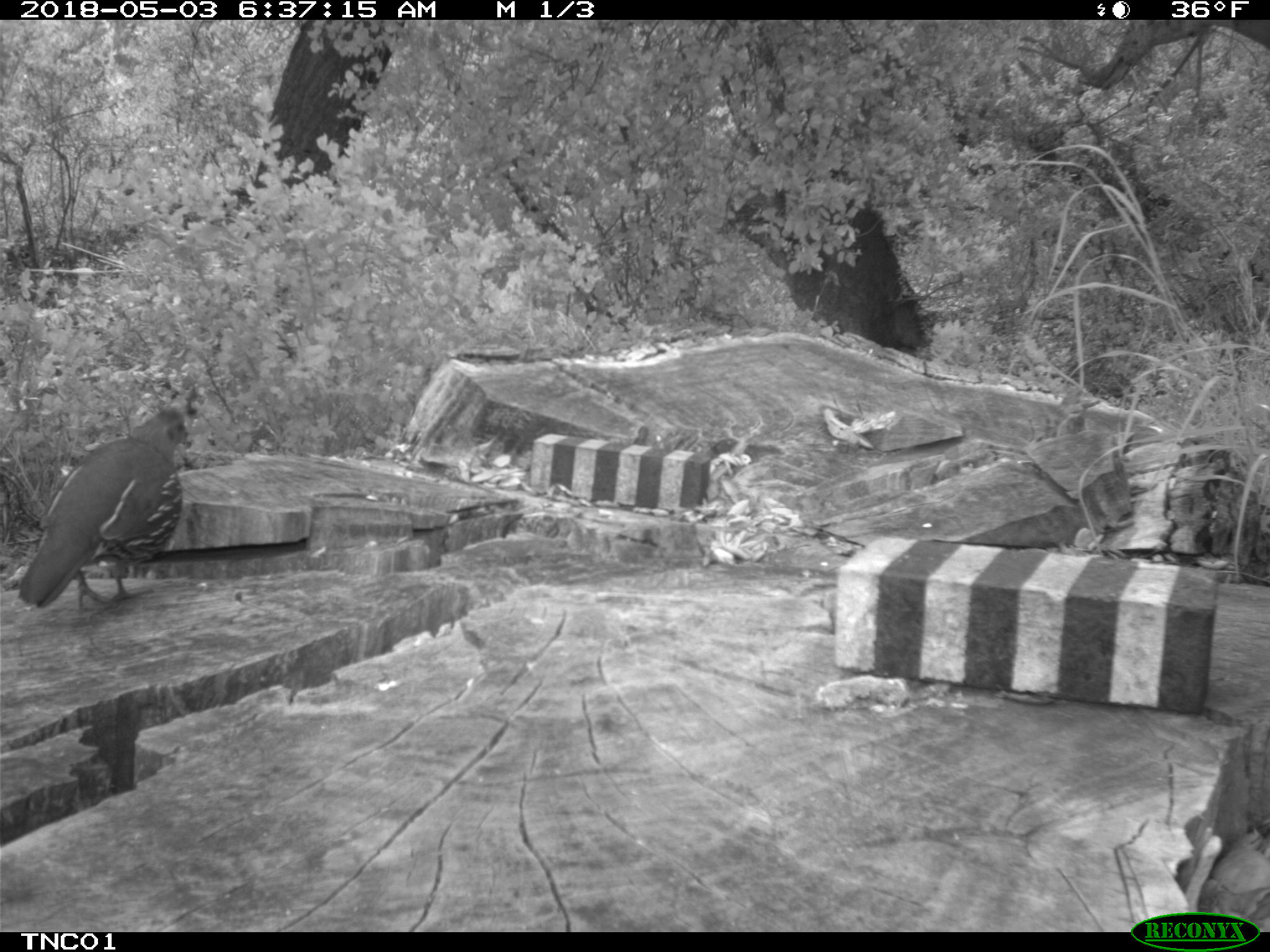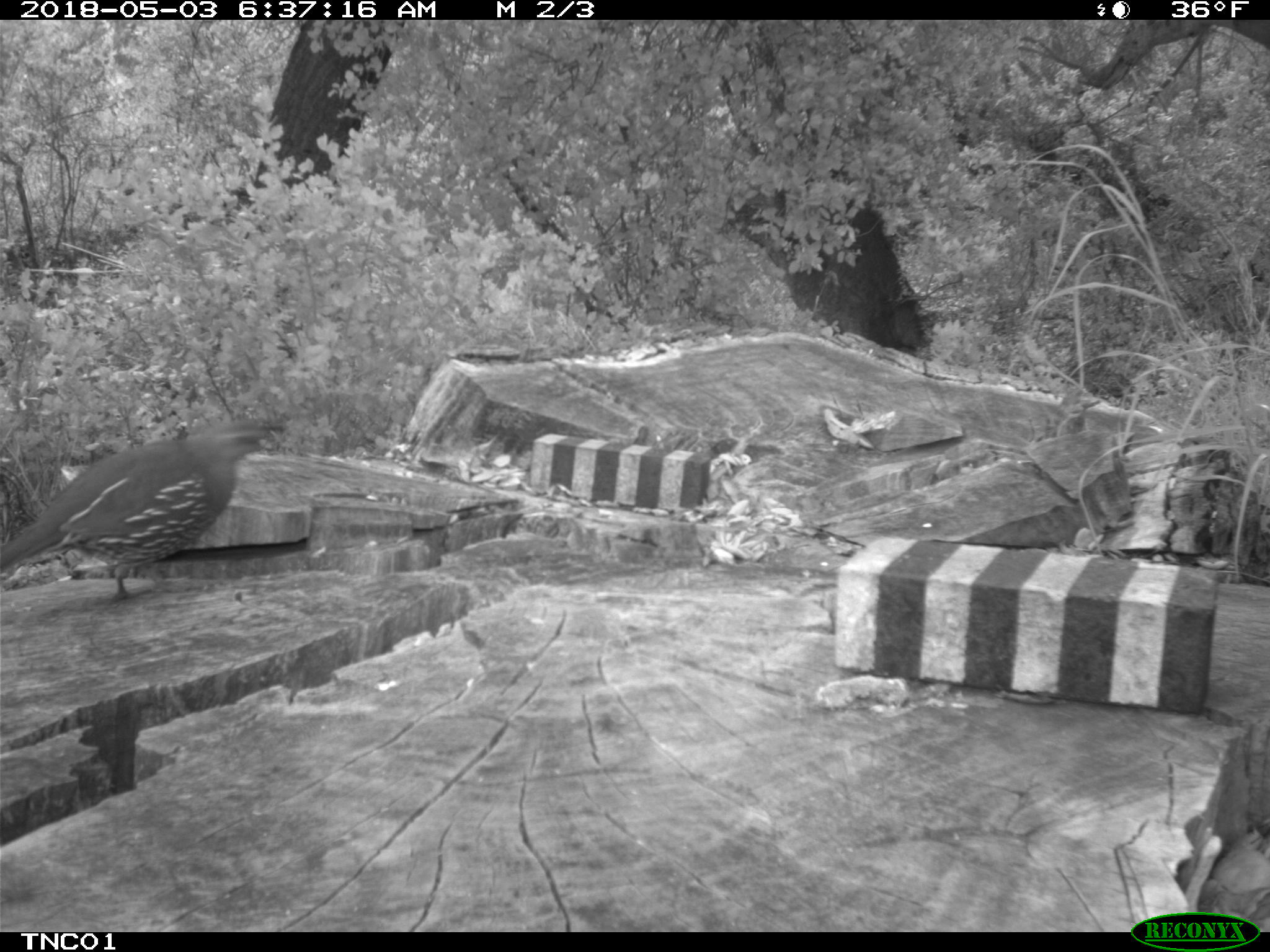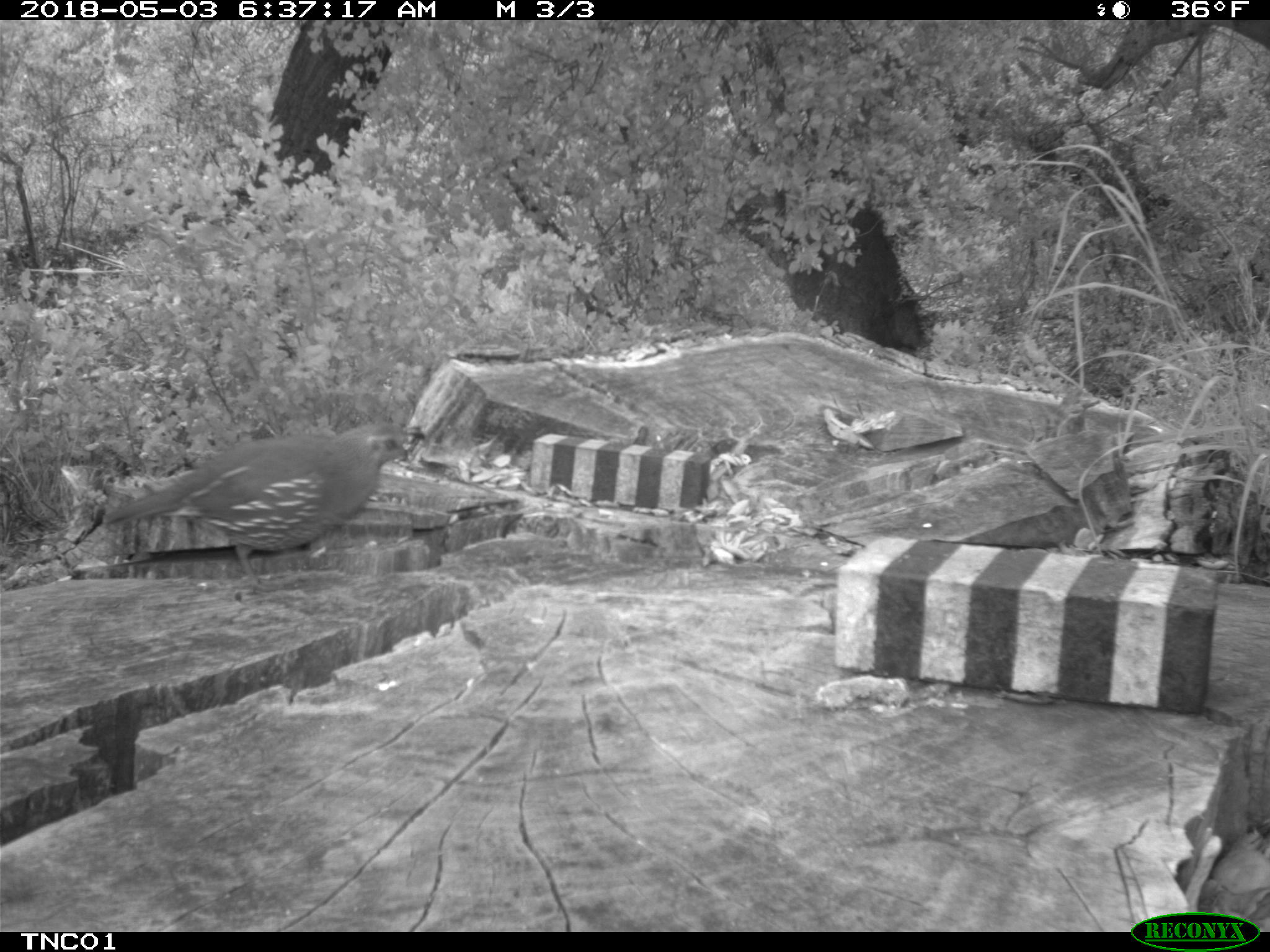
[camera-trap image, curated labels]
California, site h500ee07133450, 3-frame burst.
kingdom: Animalia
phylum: Chordata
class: Aves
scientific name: Aves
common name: bird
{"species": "bird (Aves)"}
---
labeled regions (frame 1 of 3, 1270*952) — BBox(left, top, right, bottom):
bird: BBox(17, 406, 189, 611)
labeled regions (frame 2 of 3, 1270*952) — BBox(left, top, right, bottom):
bird: BBox(0, 416, 285, 600)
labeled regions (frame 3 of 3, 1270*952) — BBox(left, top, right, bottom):
bird: BBox(100, 422, 425, 593)